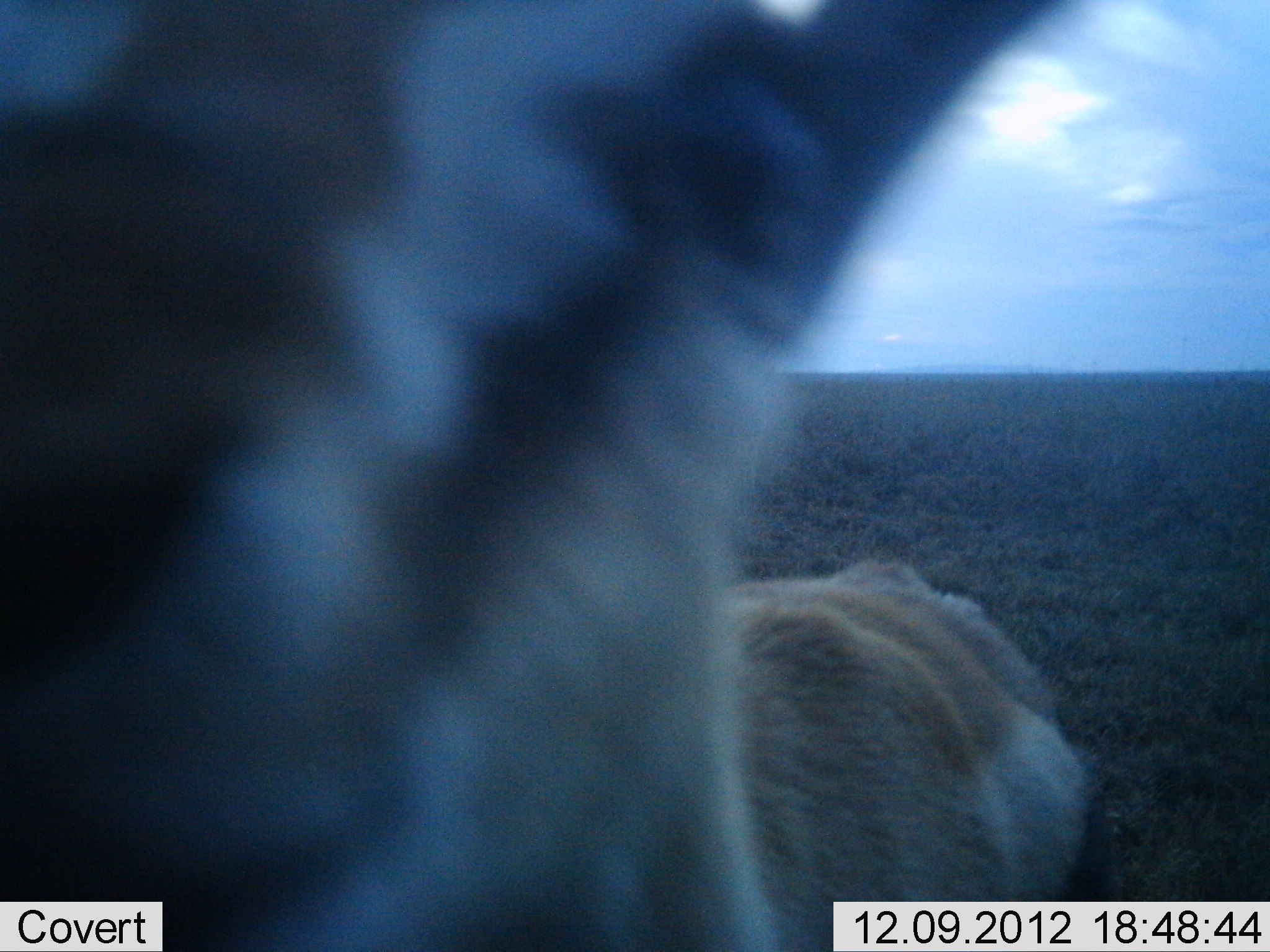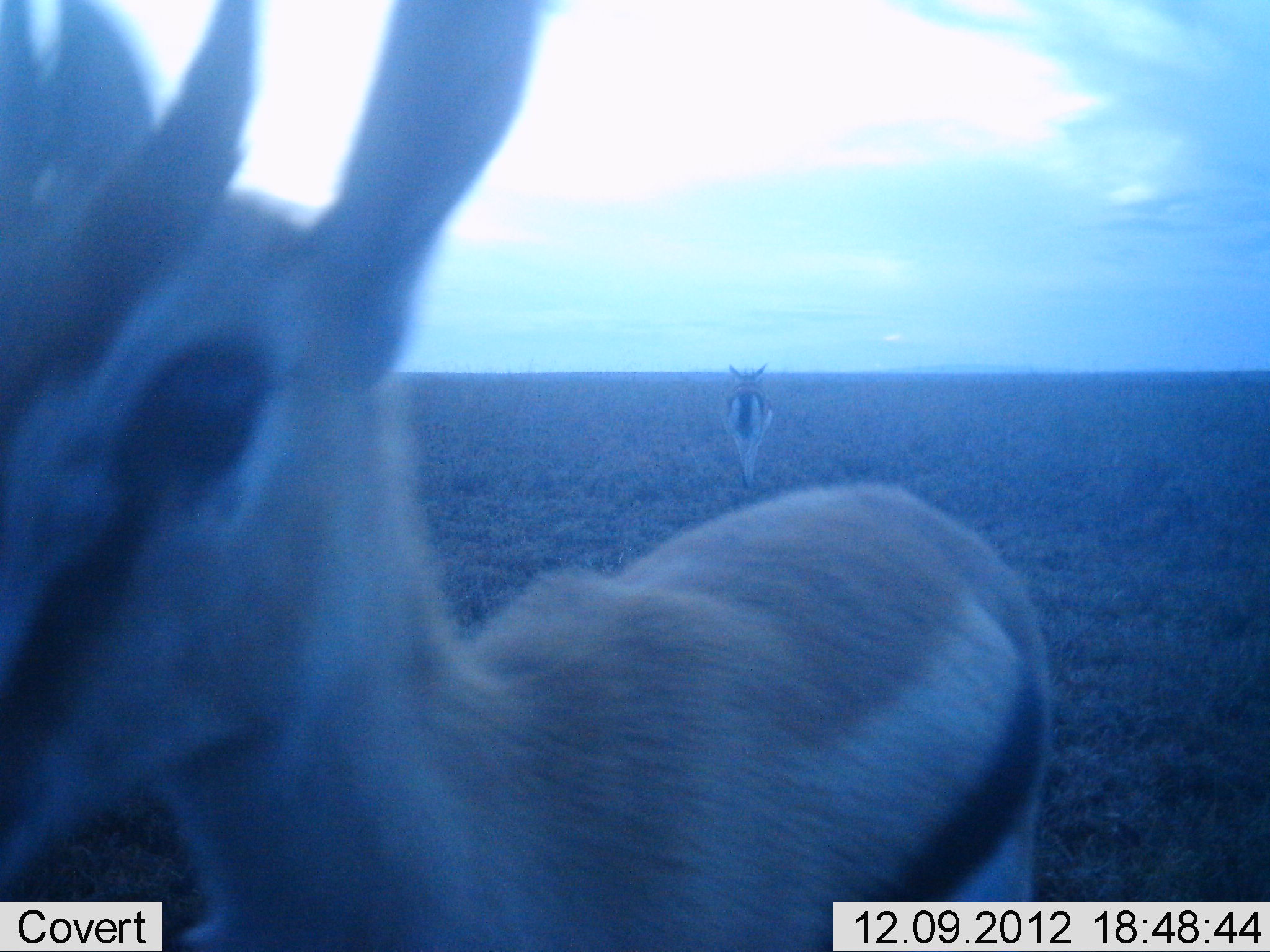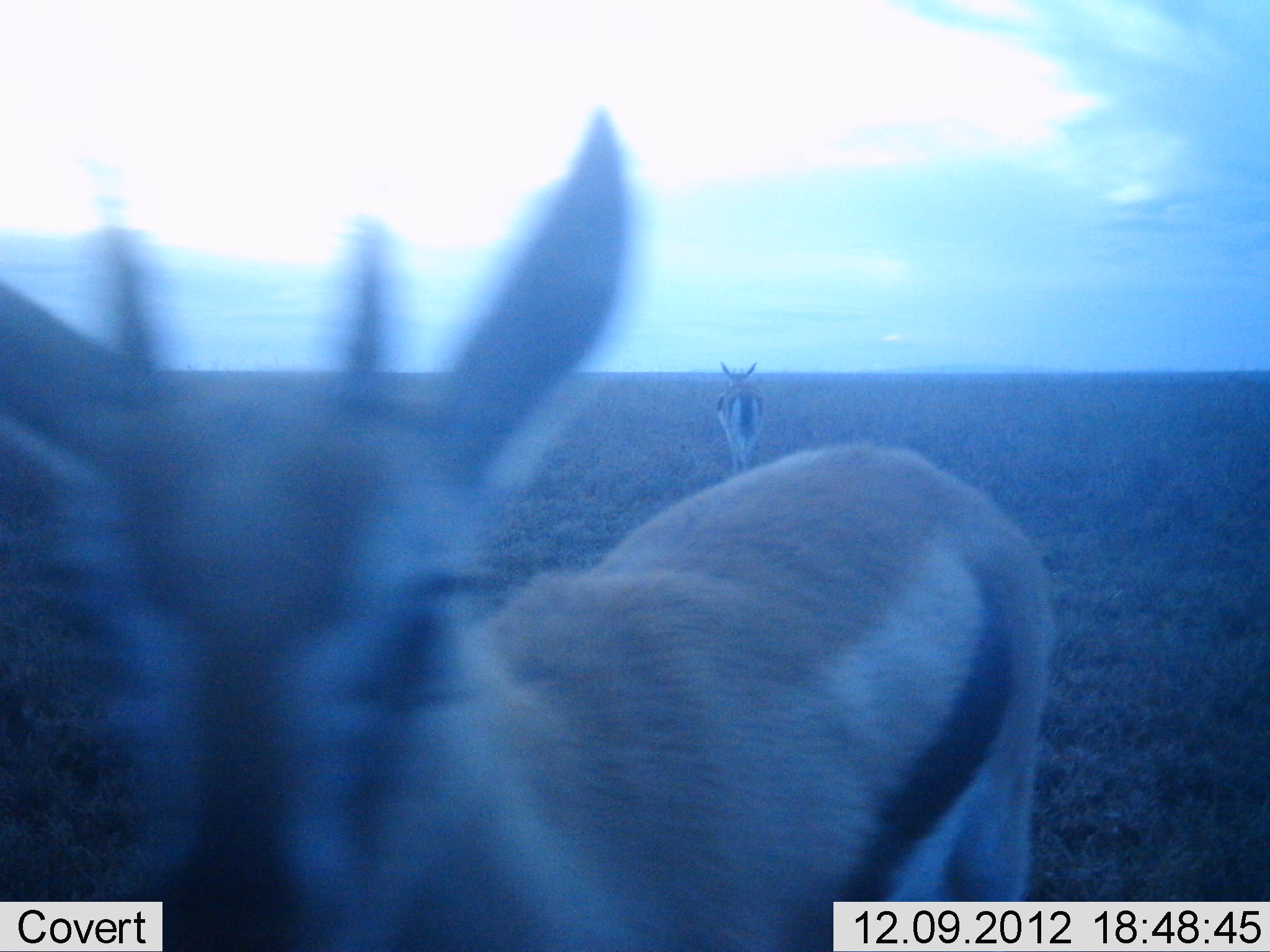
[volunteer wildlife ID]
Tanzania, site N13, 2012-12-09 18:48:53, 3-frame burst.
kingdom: Animalia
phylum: Chordata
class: Mammalia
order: Artiodactyla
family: Bovidae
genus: Eudorcas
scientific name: Eudorcas thomsonii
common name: thomson's gazelle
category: gazellethomsons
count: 2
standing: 48%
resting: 0%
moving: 68%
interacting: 8%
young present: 4%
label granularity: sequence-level